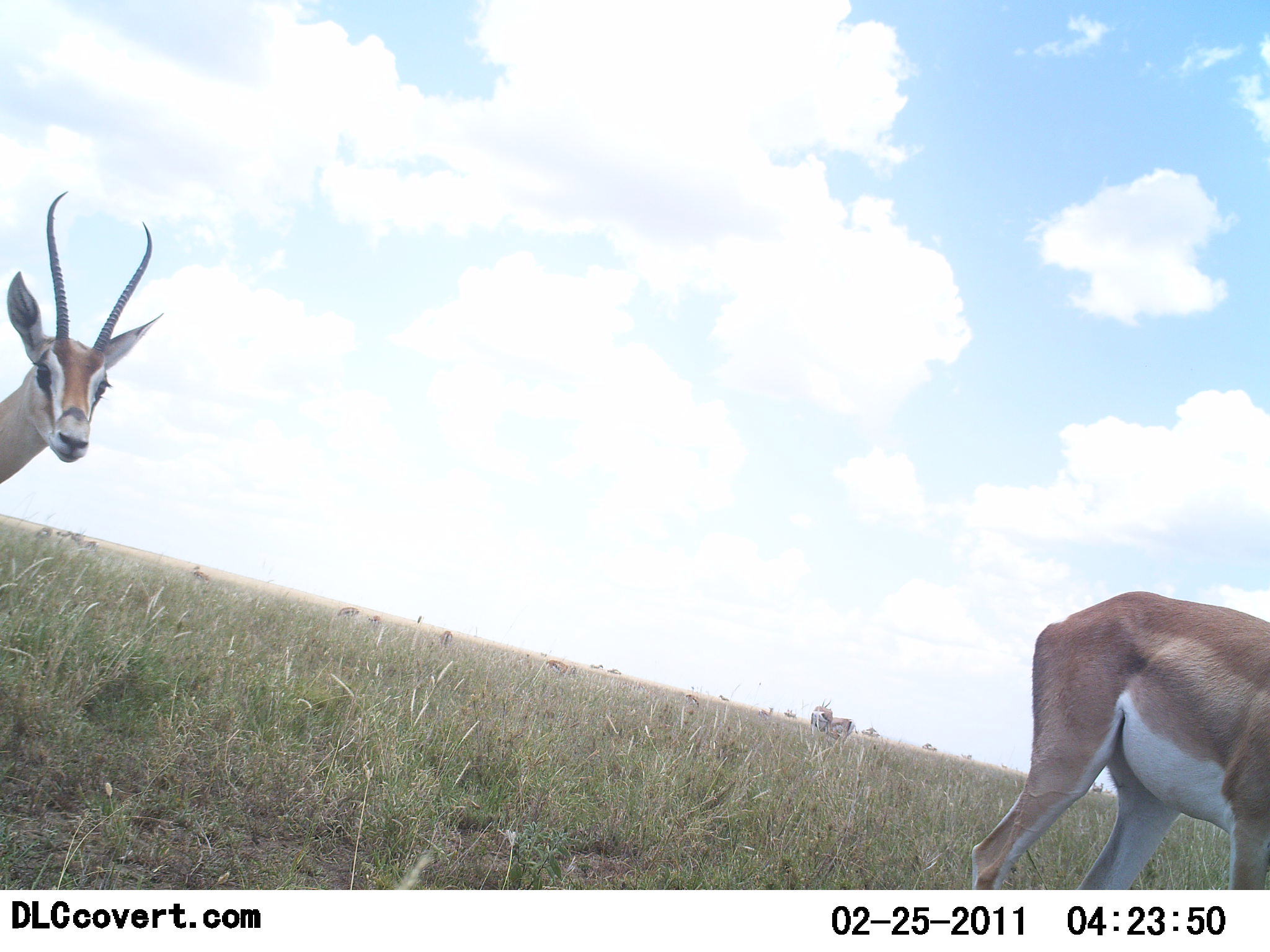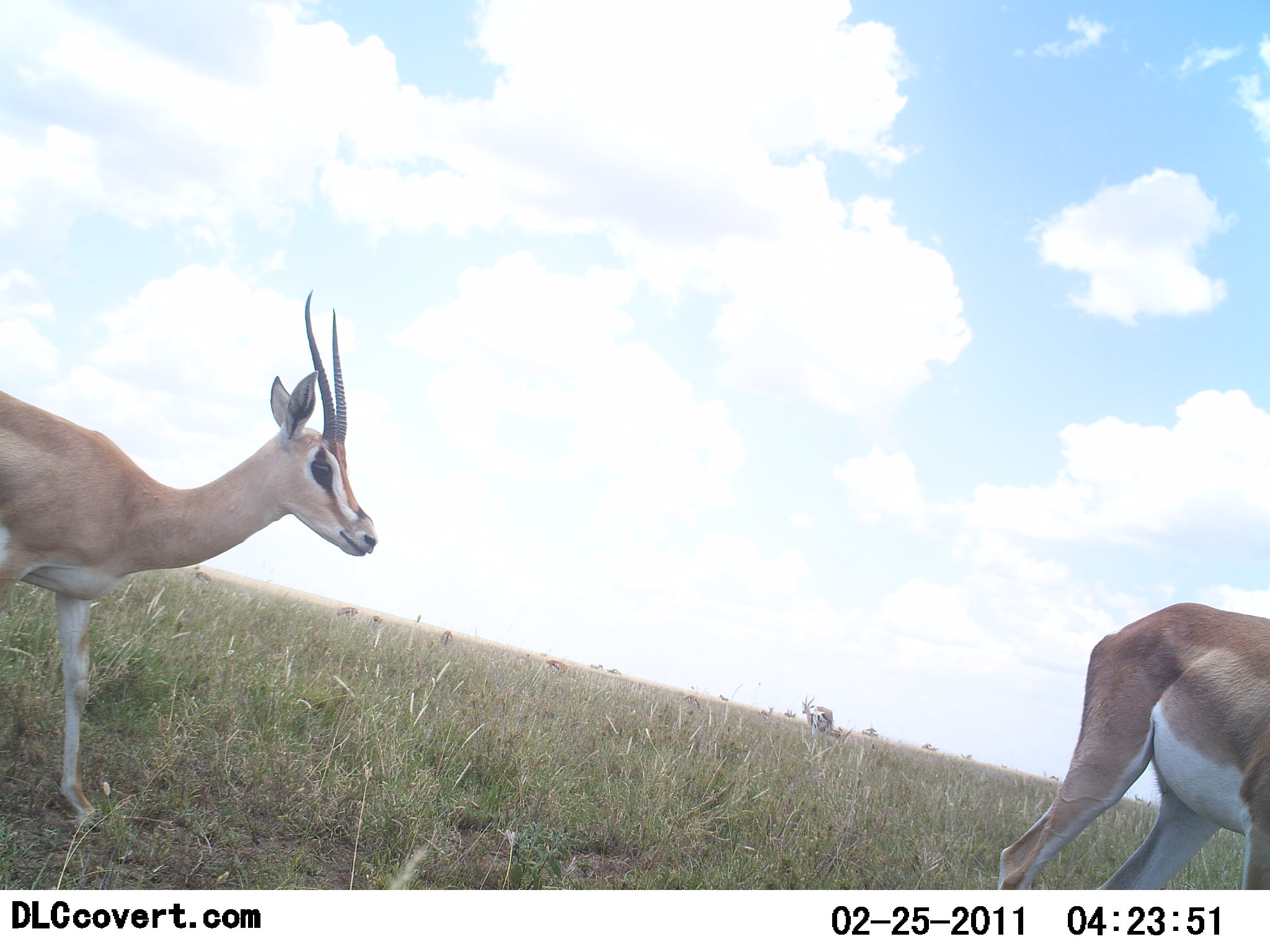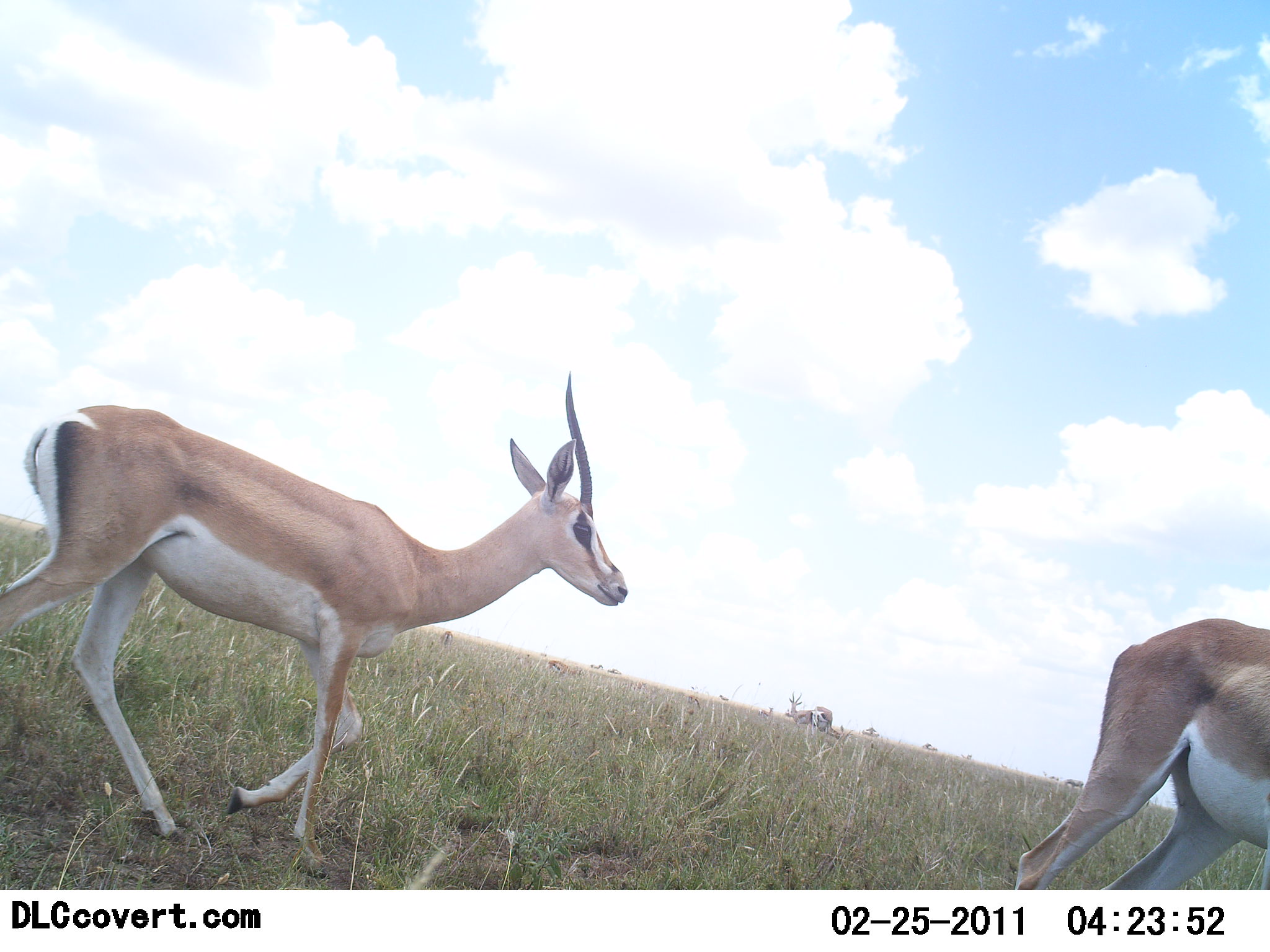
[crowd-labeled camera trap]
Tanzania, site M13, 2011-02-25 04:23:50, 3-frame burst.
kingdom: Animalia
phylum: Chordata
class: Mammalia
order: Artiodactyla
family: Bovidae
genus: Nanger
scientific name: Nanger granti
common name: grant's gazelle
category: gazellegrants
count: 2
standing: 13%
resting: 0%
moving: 100%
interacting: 0%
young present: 0%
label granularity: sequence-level